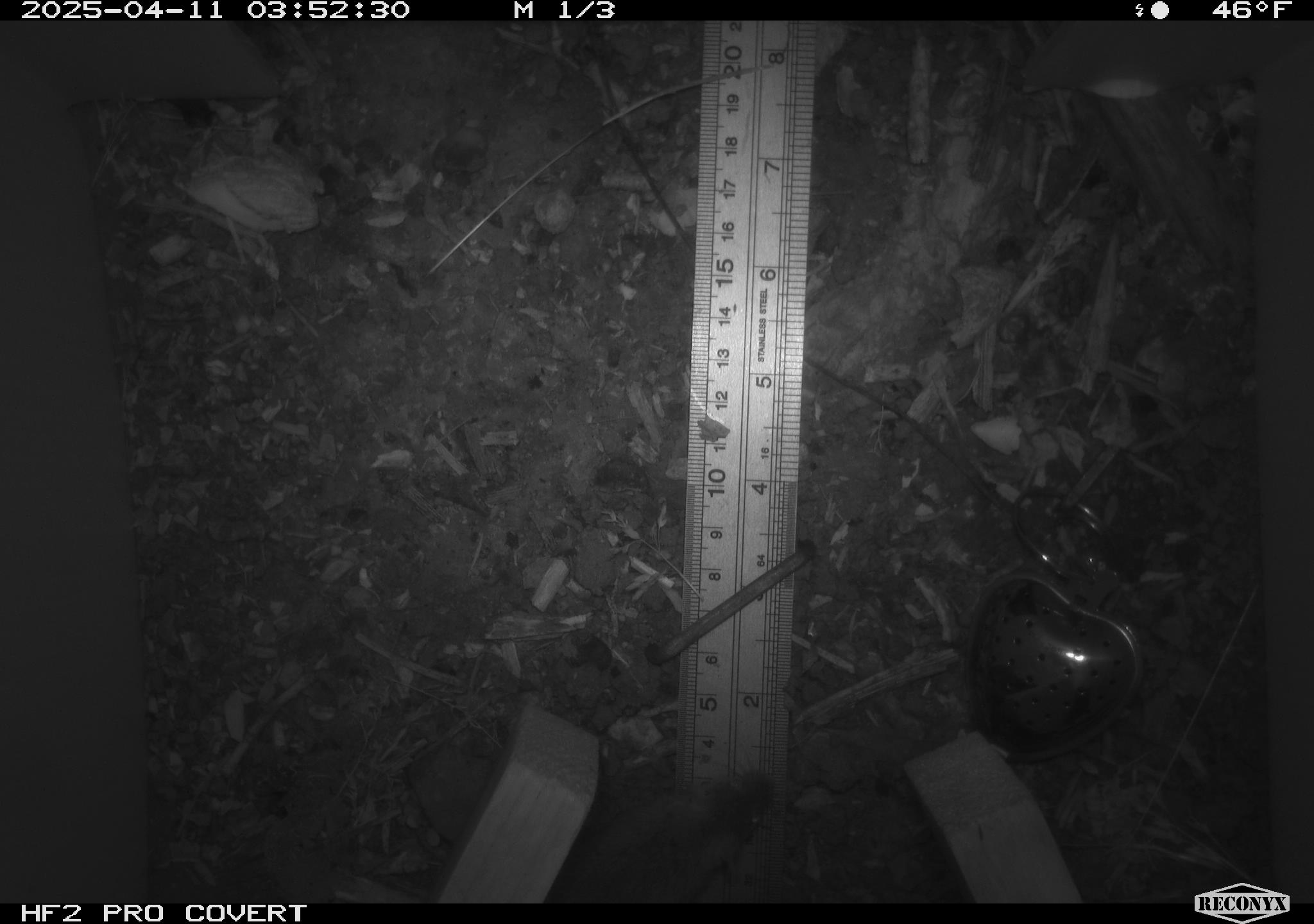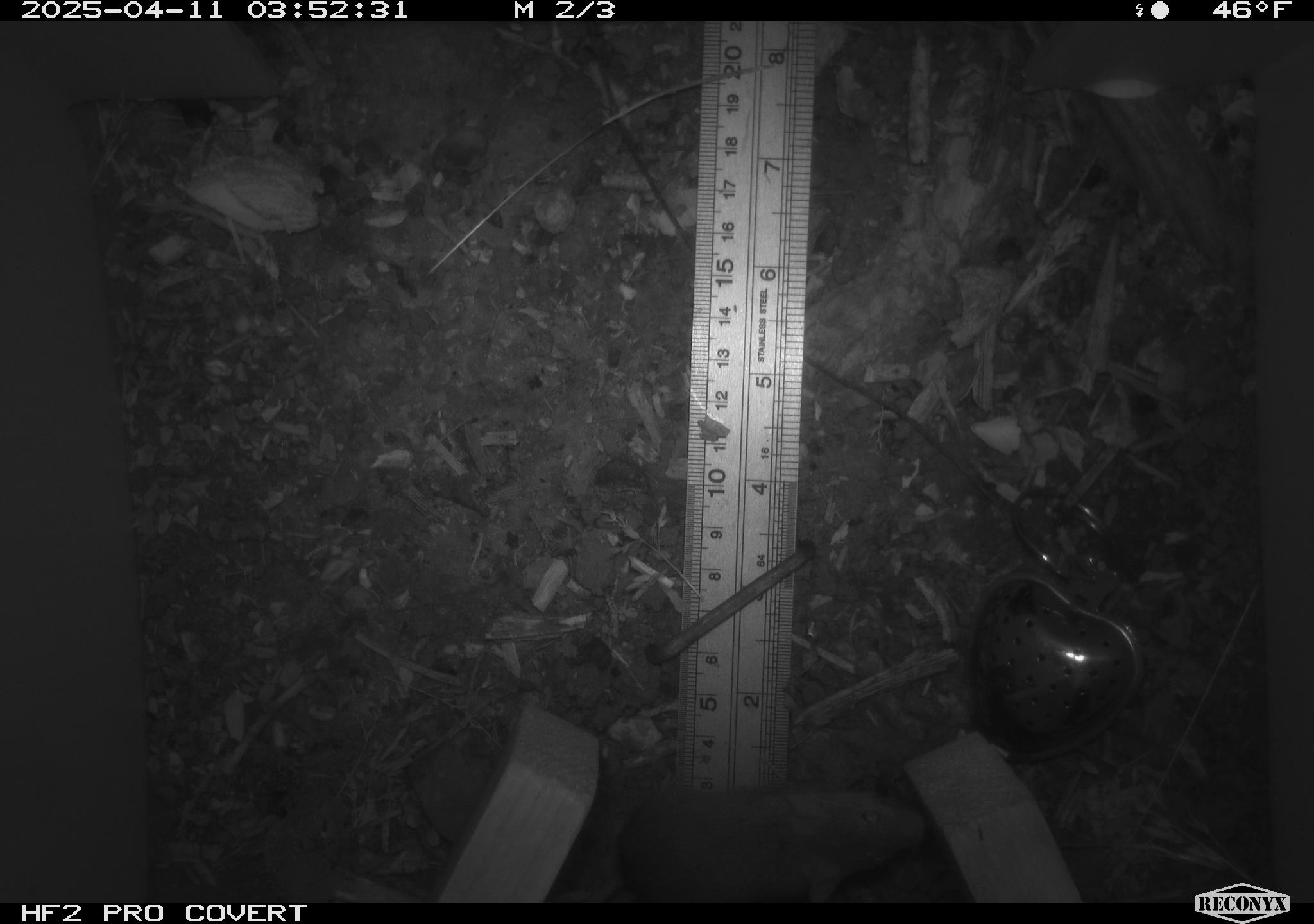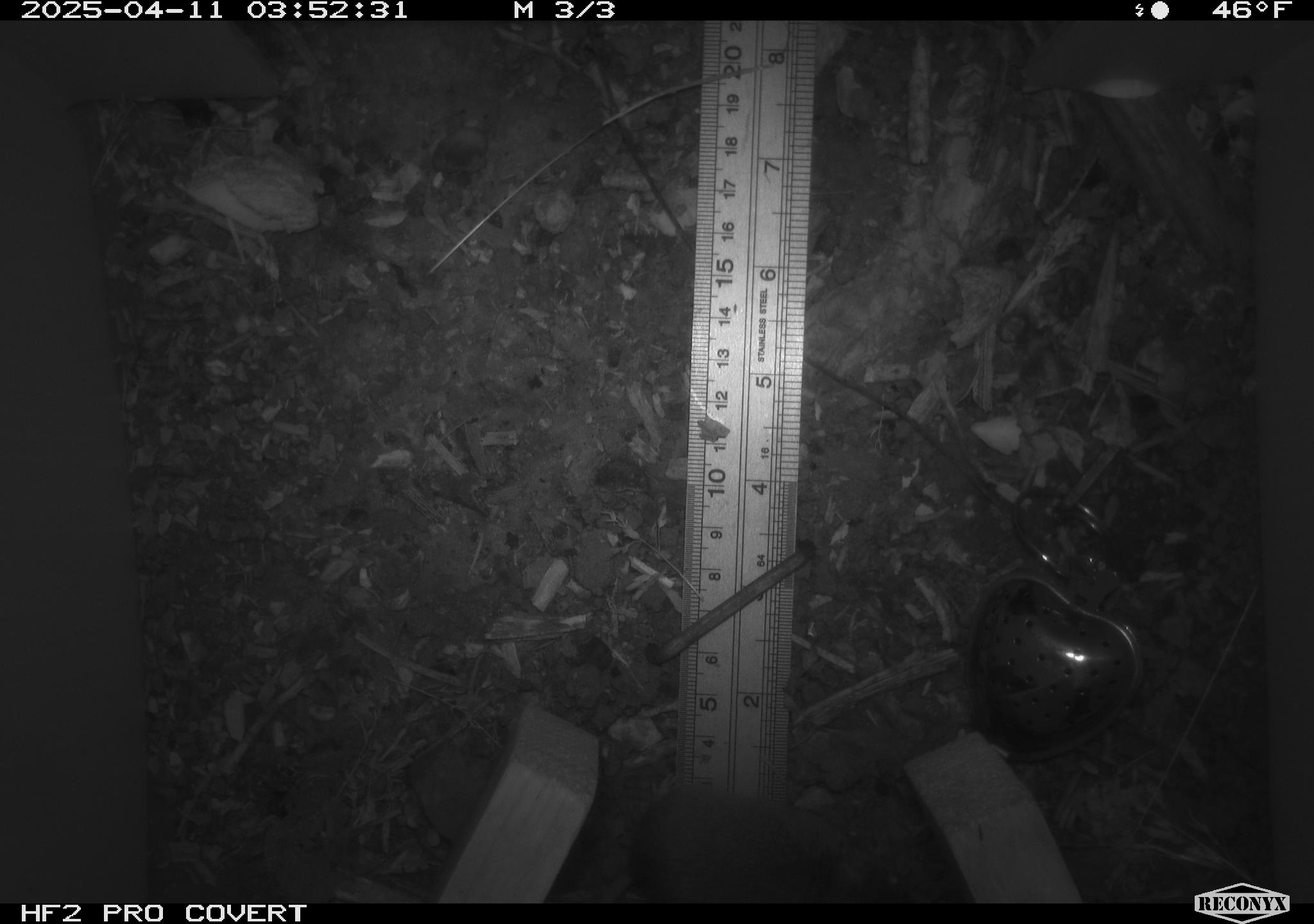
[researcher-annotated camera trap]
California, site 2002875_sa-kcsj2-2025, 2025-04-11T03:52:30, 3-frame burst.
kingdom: Animalia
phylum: Chordata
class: Mammalia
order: Rodentia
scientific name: Rodentia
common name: rodent